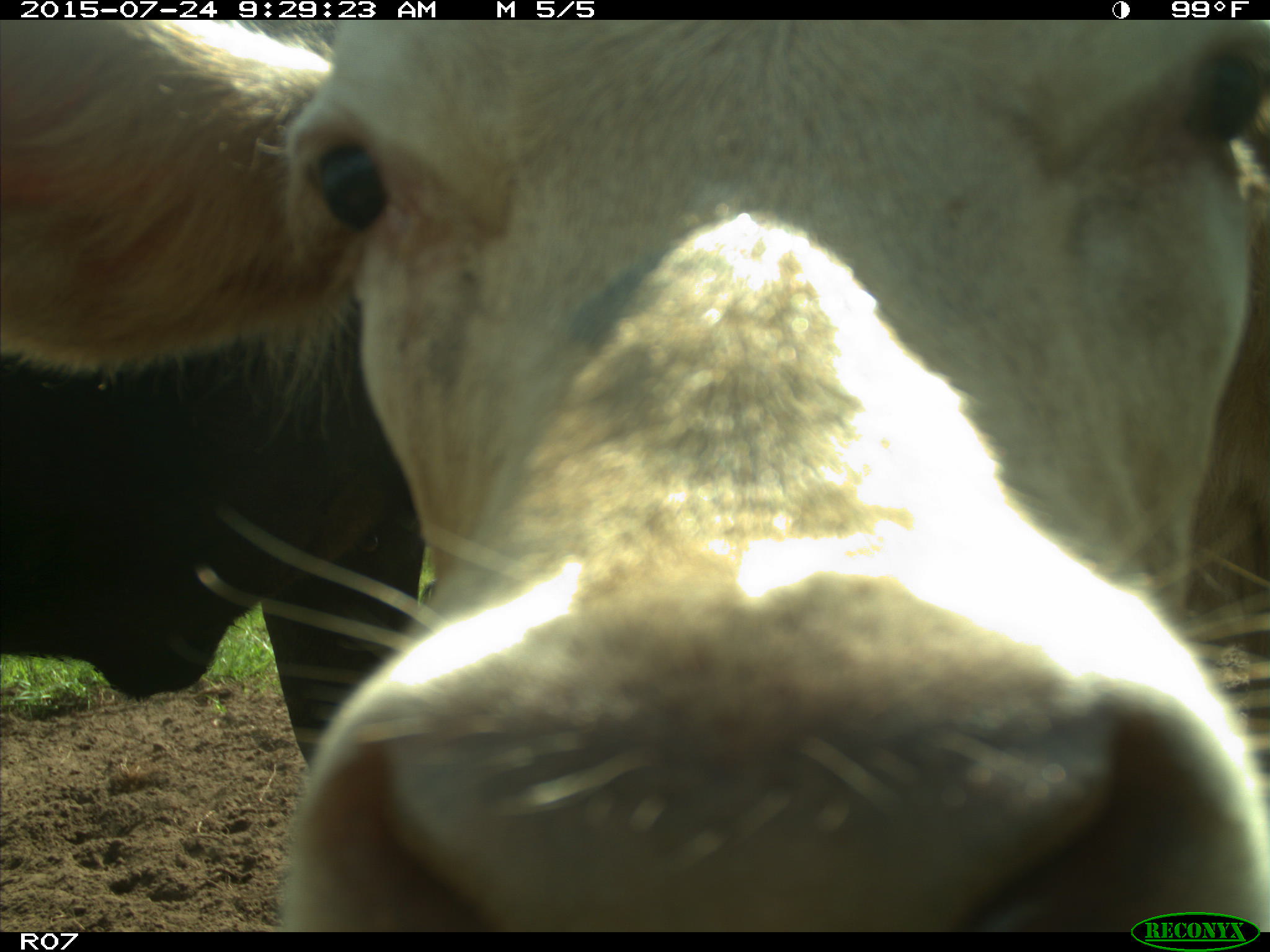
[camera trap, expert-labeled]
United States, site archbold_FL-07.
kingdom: Animalia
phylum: Chordata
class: Mammalia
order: Artiodactyla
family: Bovidae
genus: Bos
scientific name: Bos taurus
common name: domestic cow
Bos taurus (domestic cow).